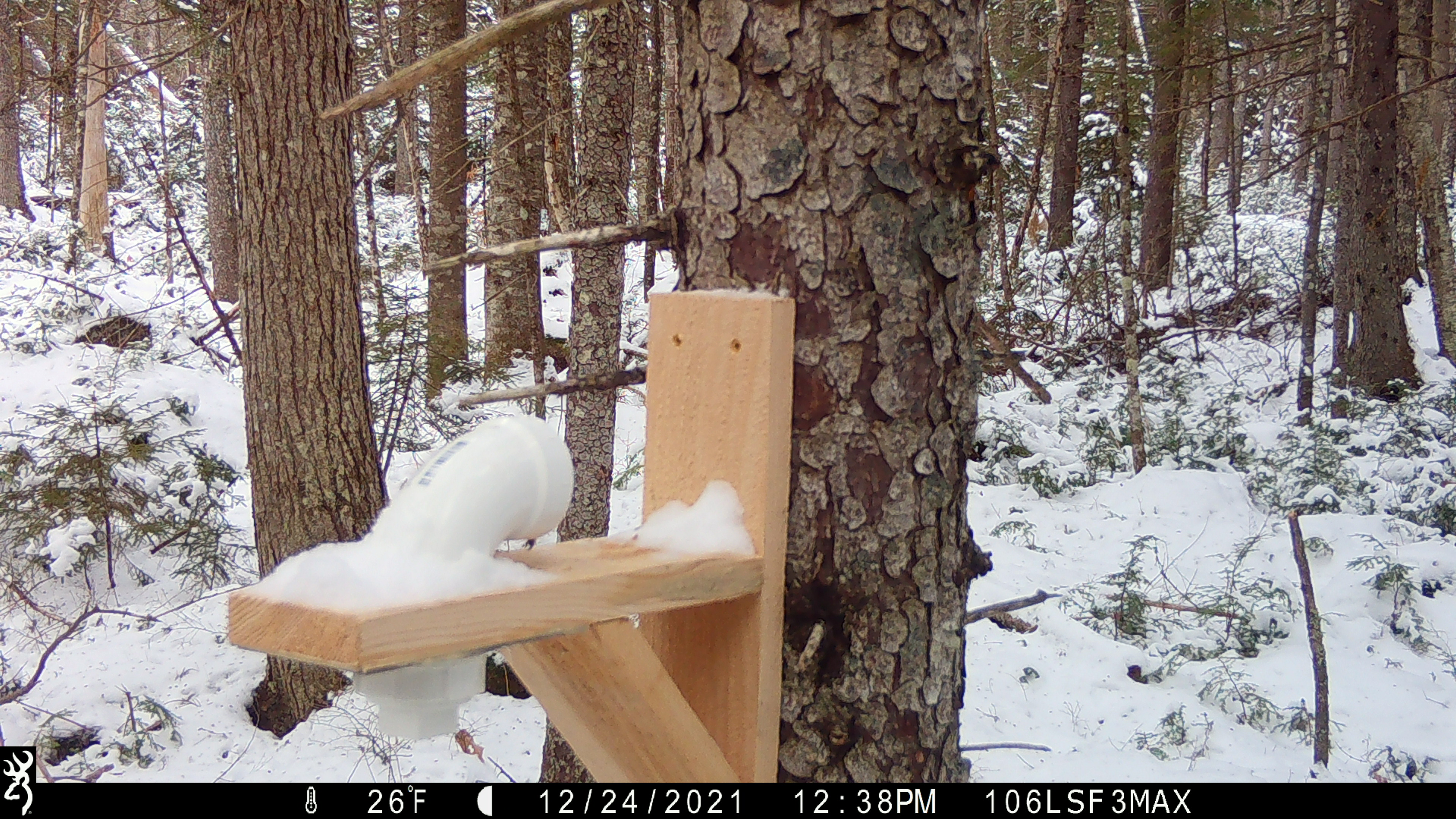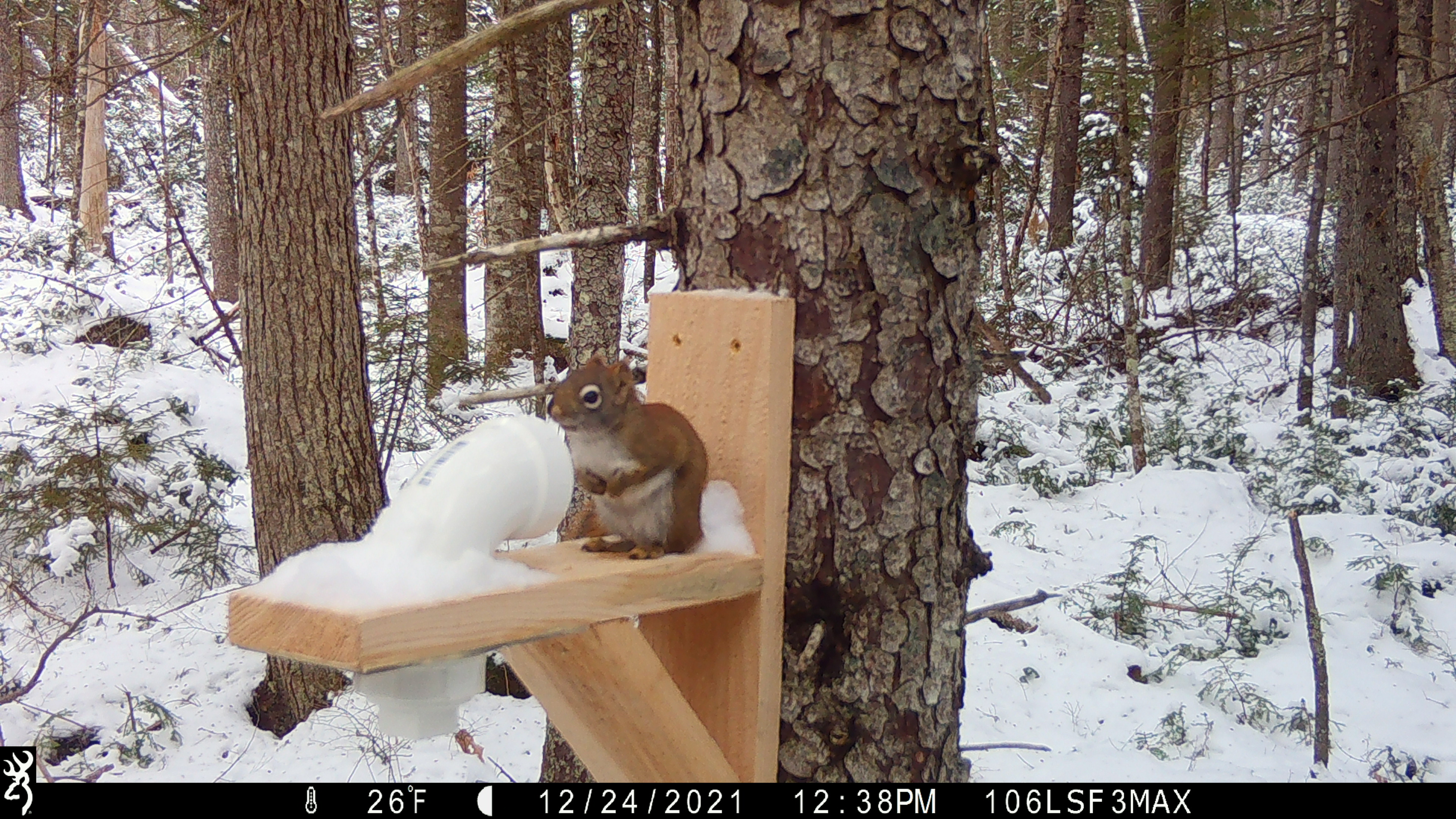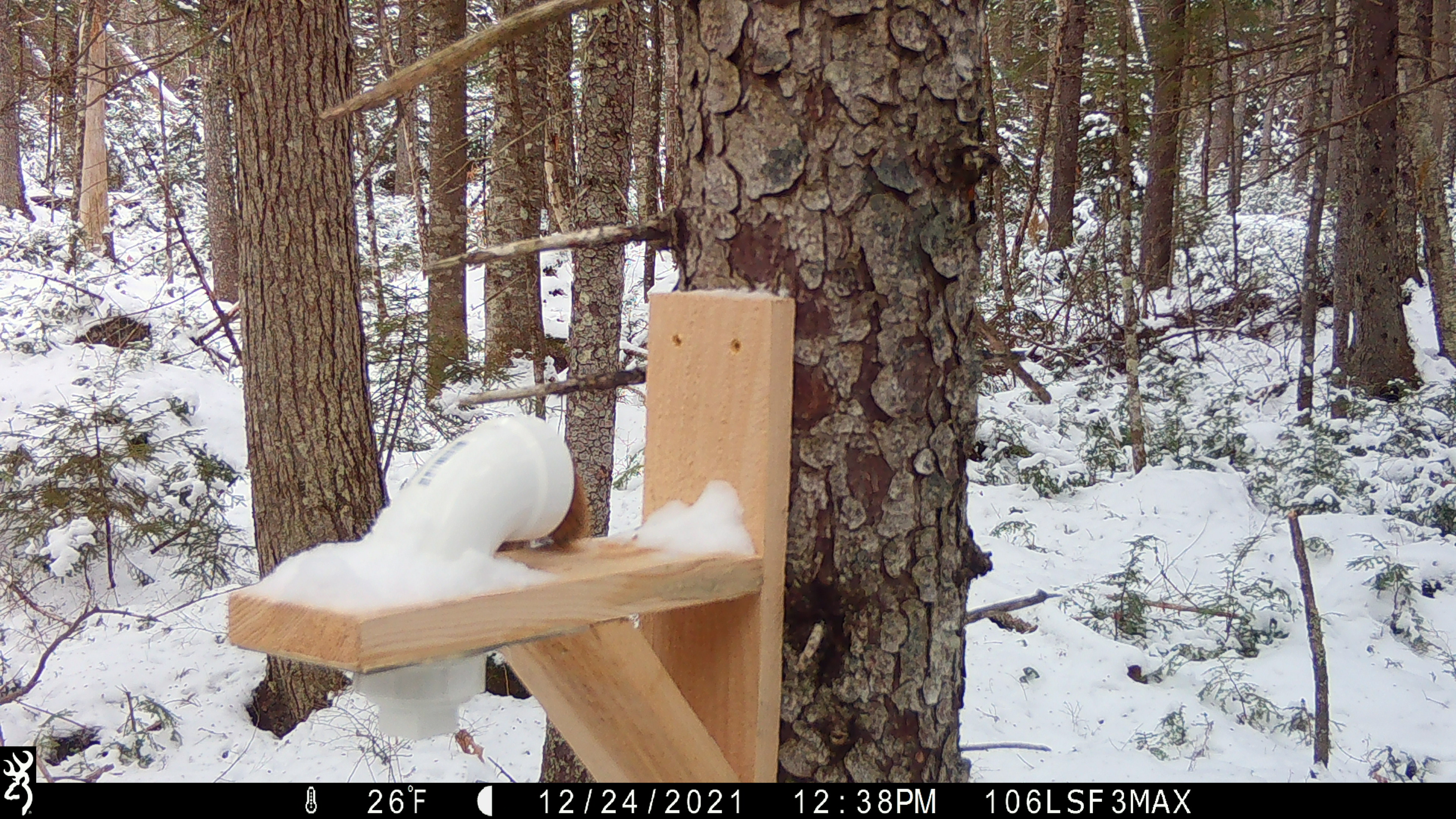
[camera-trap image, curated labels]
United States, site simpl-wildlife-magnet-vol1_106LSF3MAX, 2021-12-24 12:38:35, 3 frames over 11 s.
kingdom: Animalia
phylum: Chordata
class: Mammalia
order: Rodentia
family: Sciuridae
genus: Tamiasciurus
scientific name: Tamiasciurus hudsonicus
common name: red squirrel